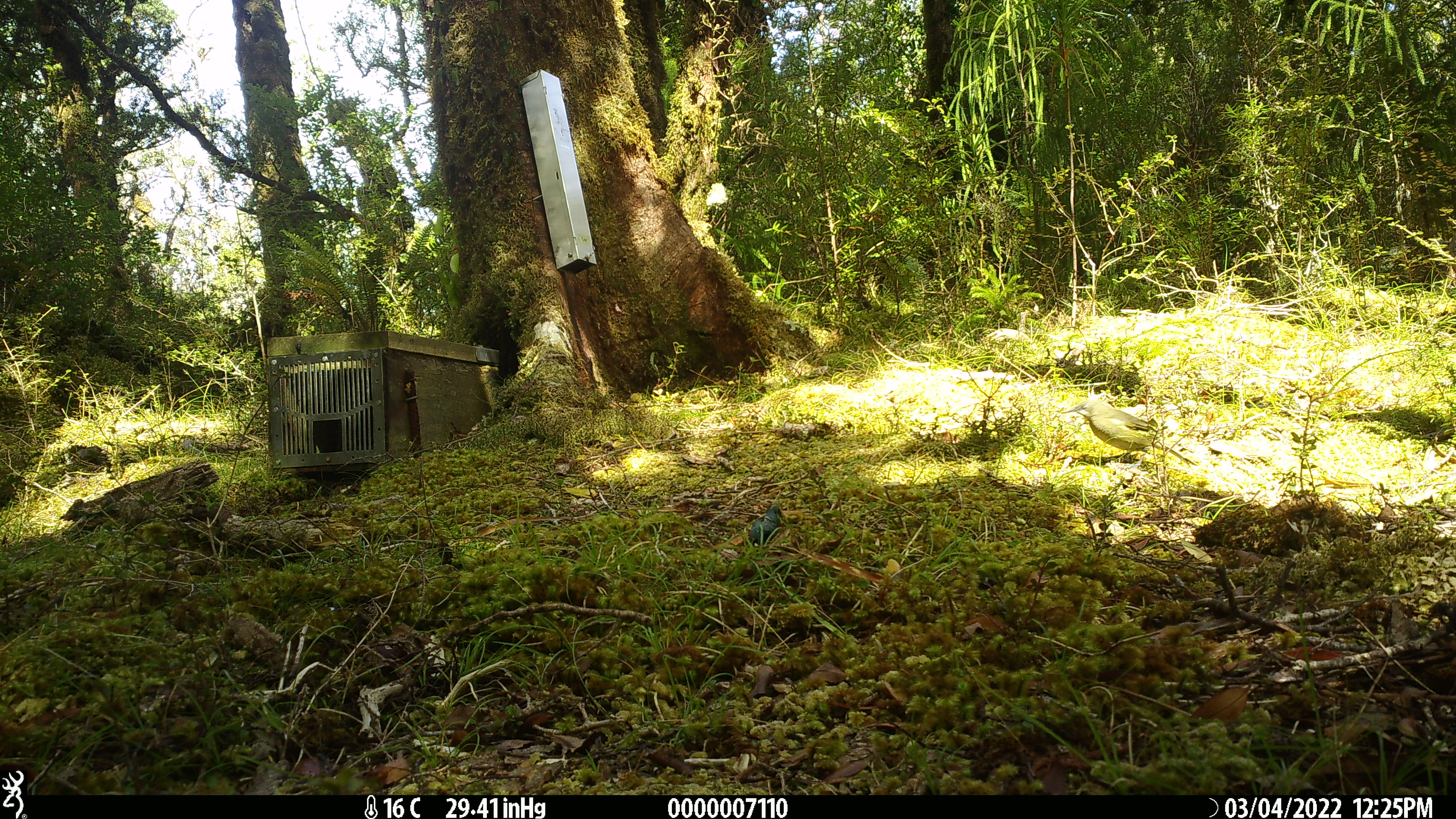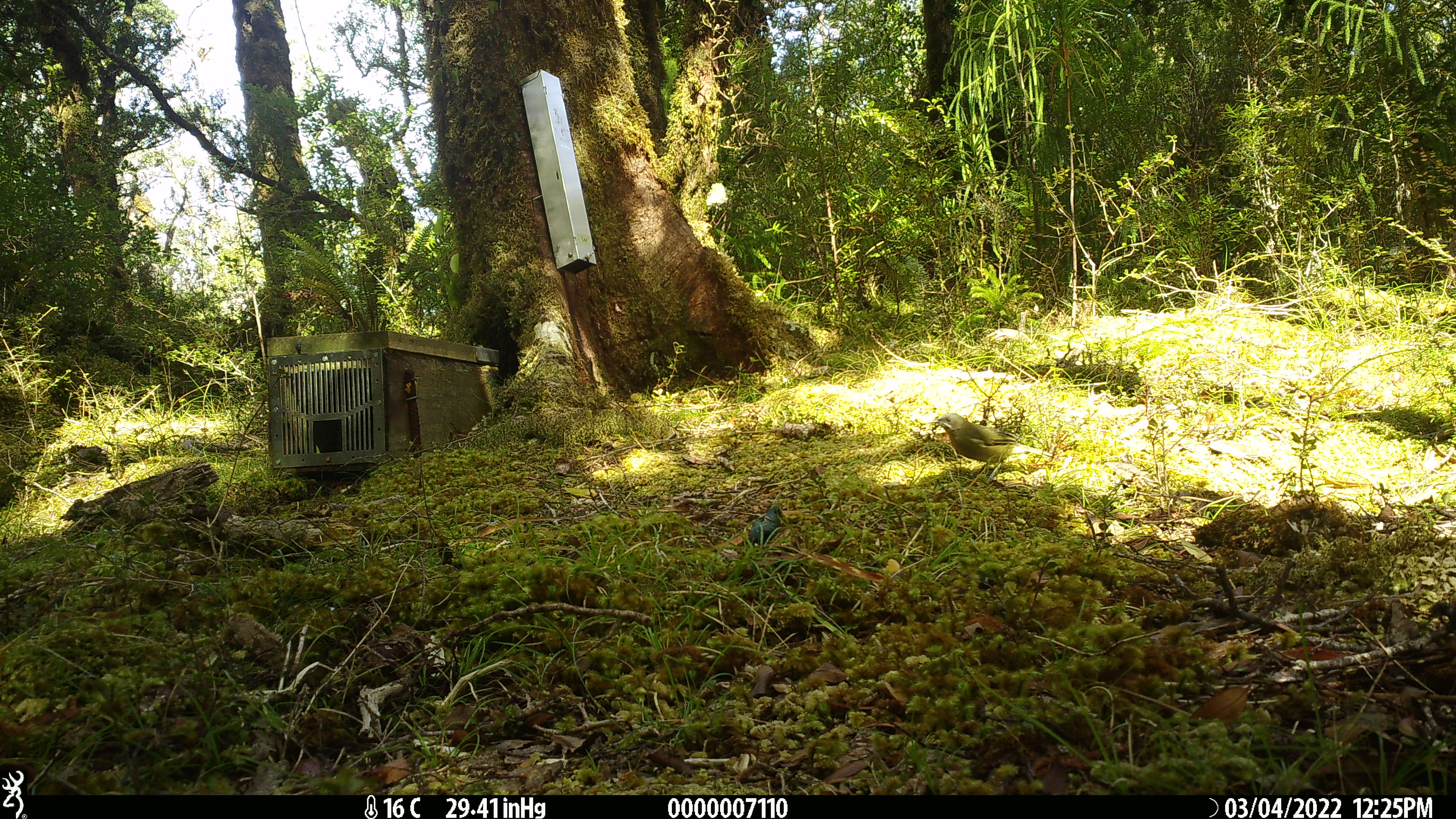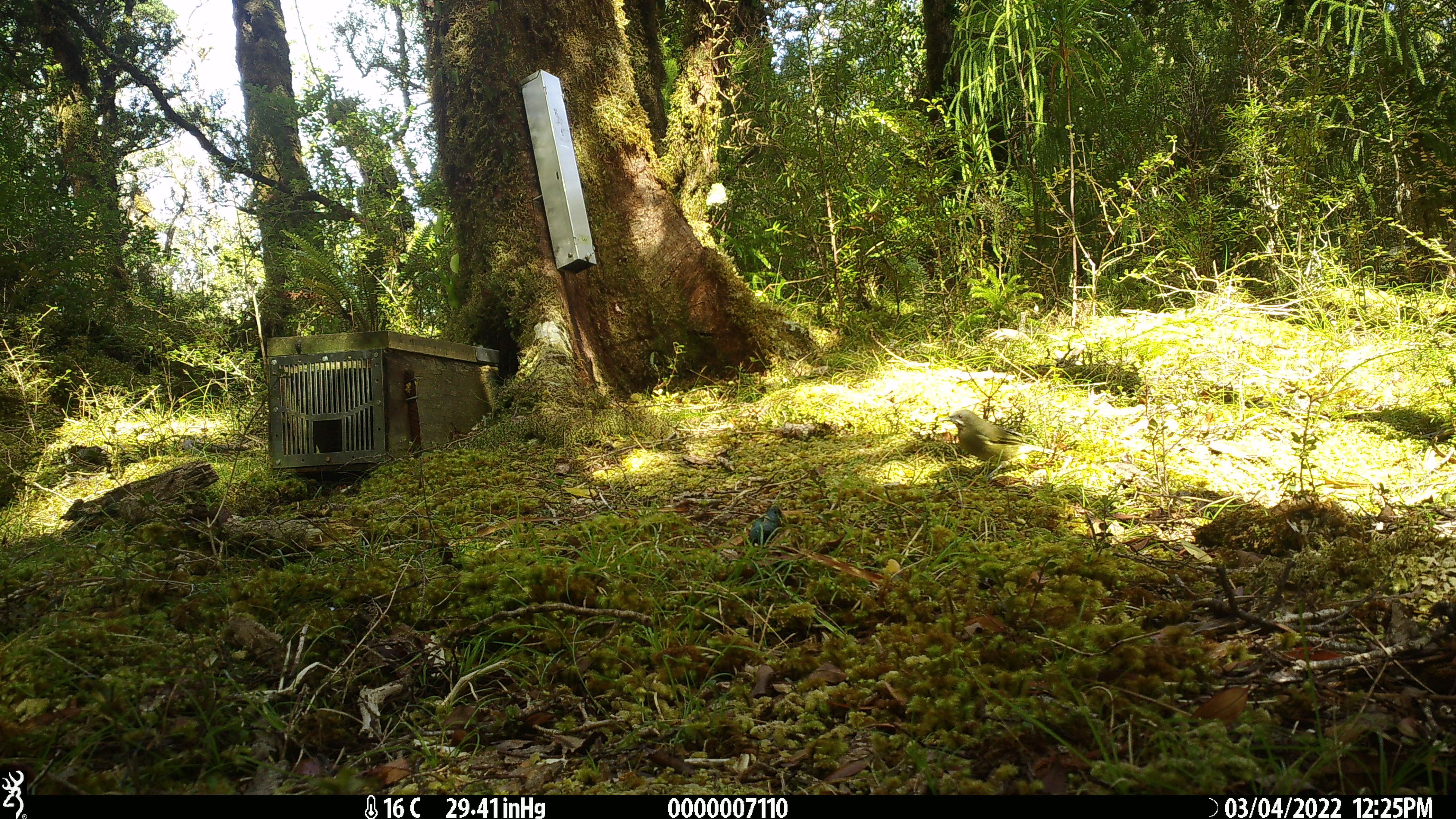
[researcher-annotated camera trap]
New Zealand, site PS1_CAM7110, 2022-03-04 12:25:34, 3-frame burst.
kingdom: Animalia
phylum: Chordata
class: Aves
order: Passeriformes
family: Meliphagidae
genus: Anthornis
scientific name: Anthornis melanura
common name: new zealand bellbird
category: bellbird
Bellbird (new zealand bellbird) (Anthornis melanura).